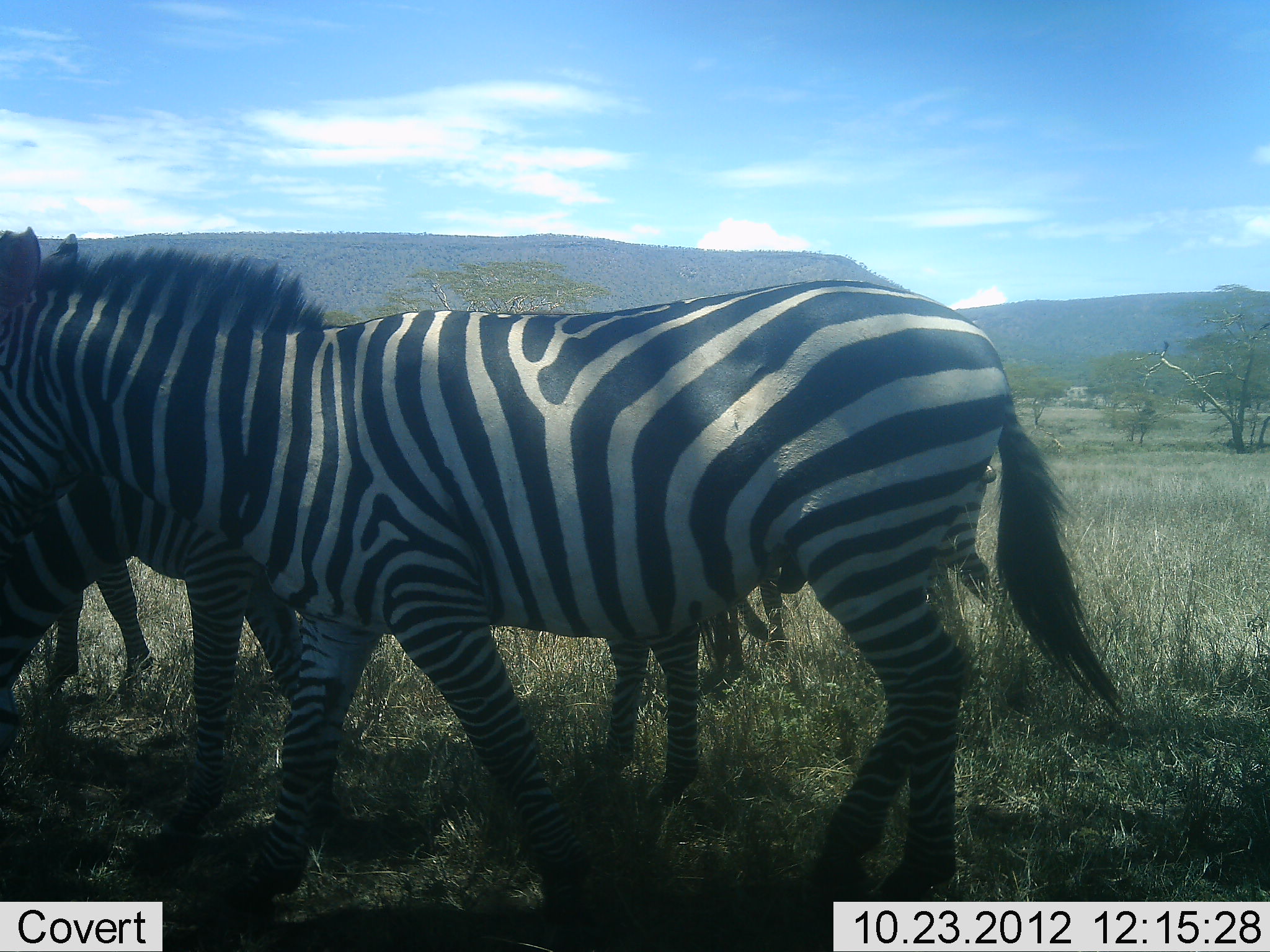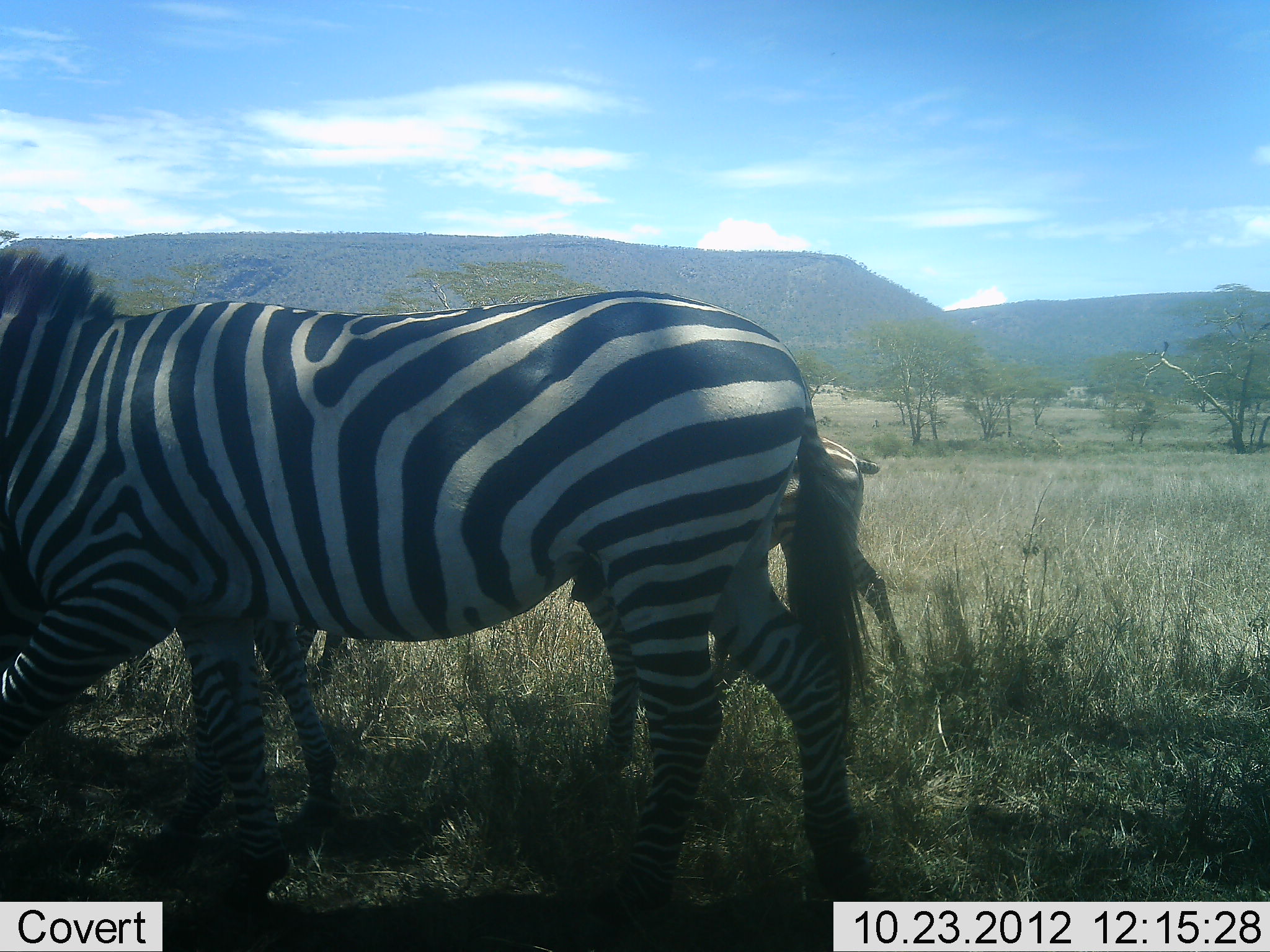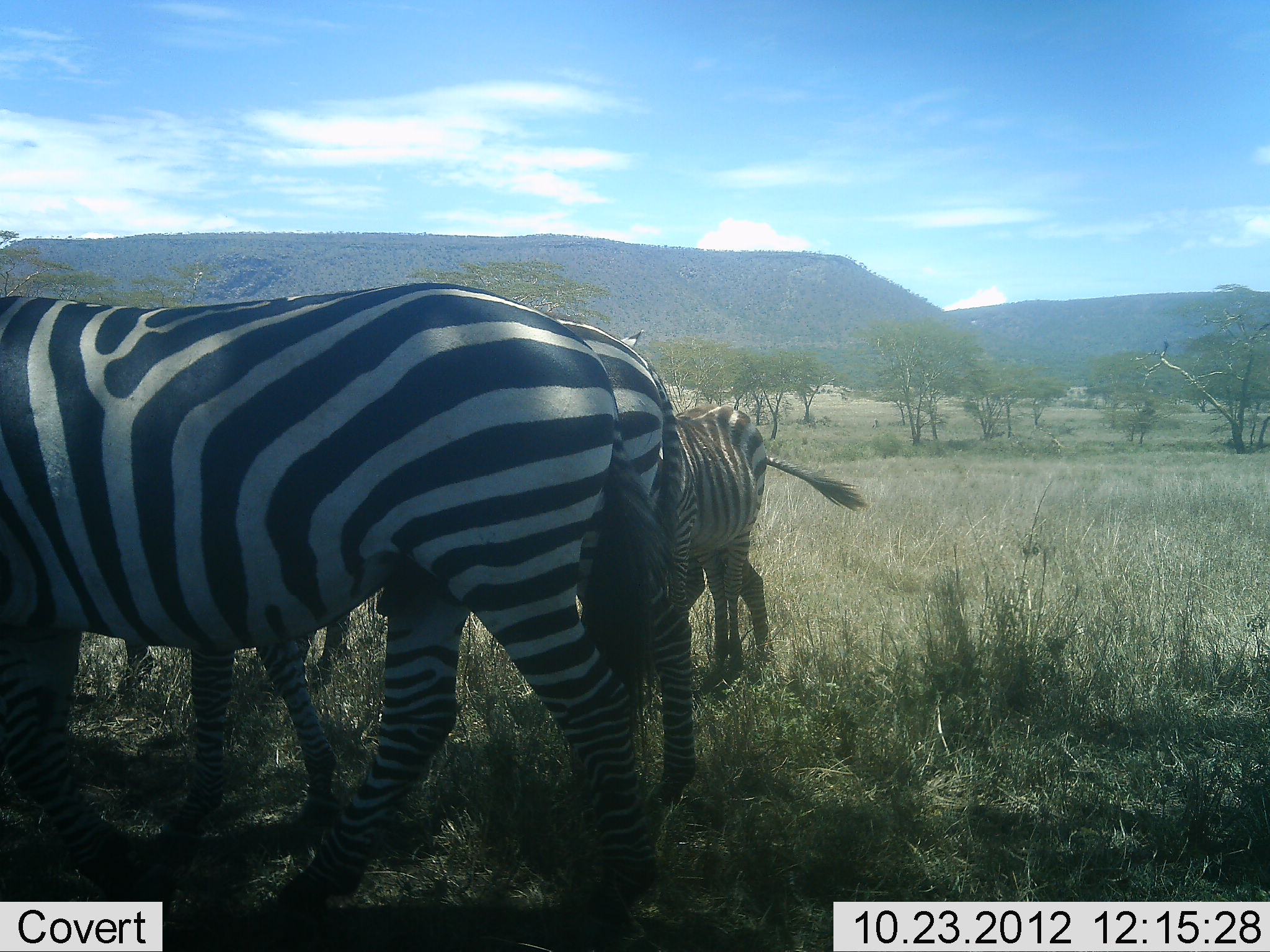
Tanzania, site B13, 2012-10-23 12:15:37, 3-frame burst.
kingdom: Animalia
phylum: Chordata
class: Mammalia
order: Perissodactyla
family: Equidae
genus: Equus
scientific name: Equus quagga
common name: plains zebra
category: zebra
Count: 4.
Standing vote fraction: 40%.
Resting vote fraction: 0%.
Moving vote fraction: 80%.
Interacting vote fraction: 0%.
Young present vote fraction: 40%.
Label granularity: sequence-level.